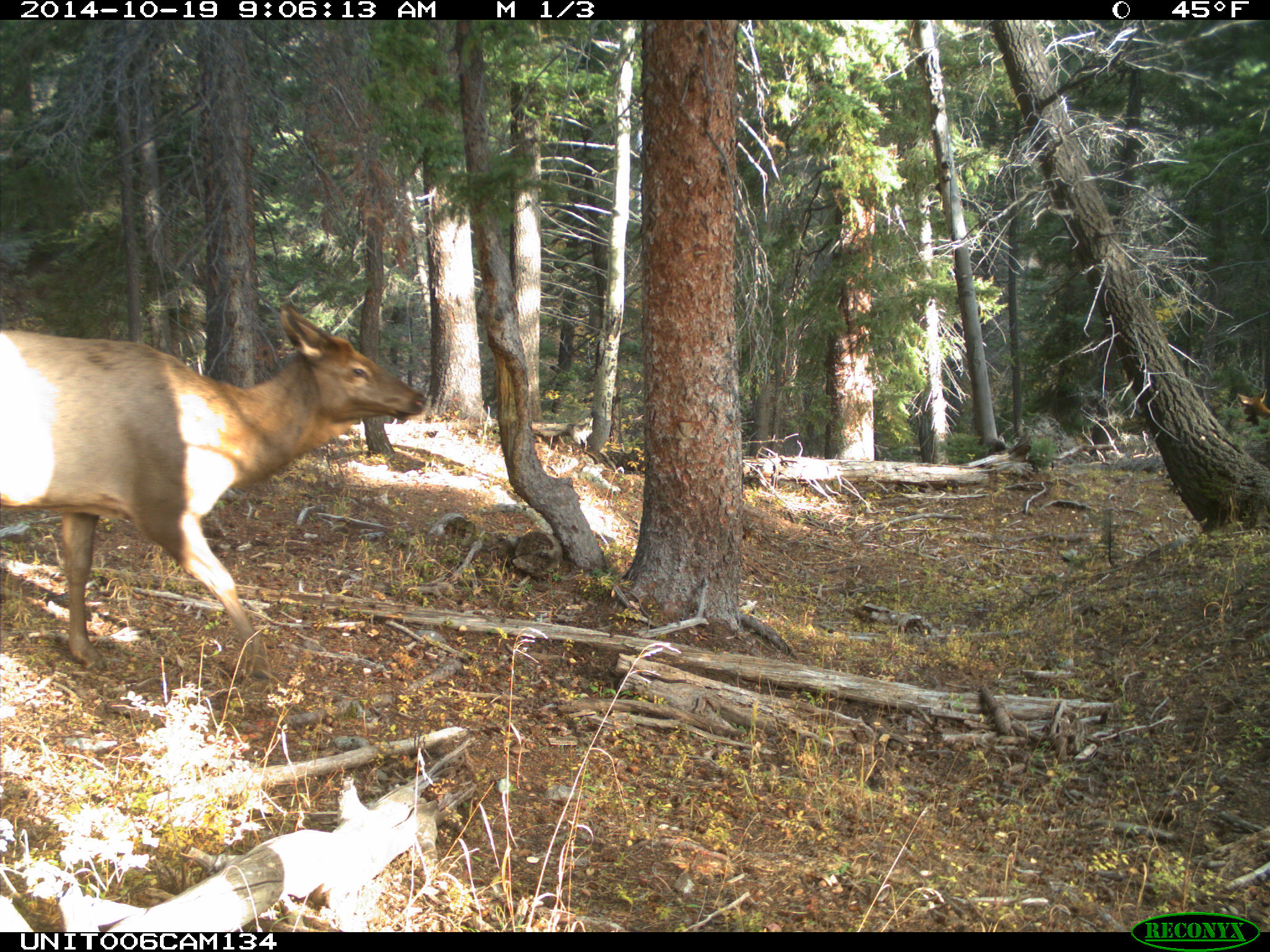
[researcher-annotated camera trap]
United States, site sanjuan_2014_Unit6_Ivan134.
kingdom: Animalia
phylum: Chordata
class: Mammalia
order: Artiodactyla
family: Cervidae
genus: Cervus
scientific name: Cervus elaphus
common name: red deer